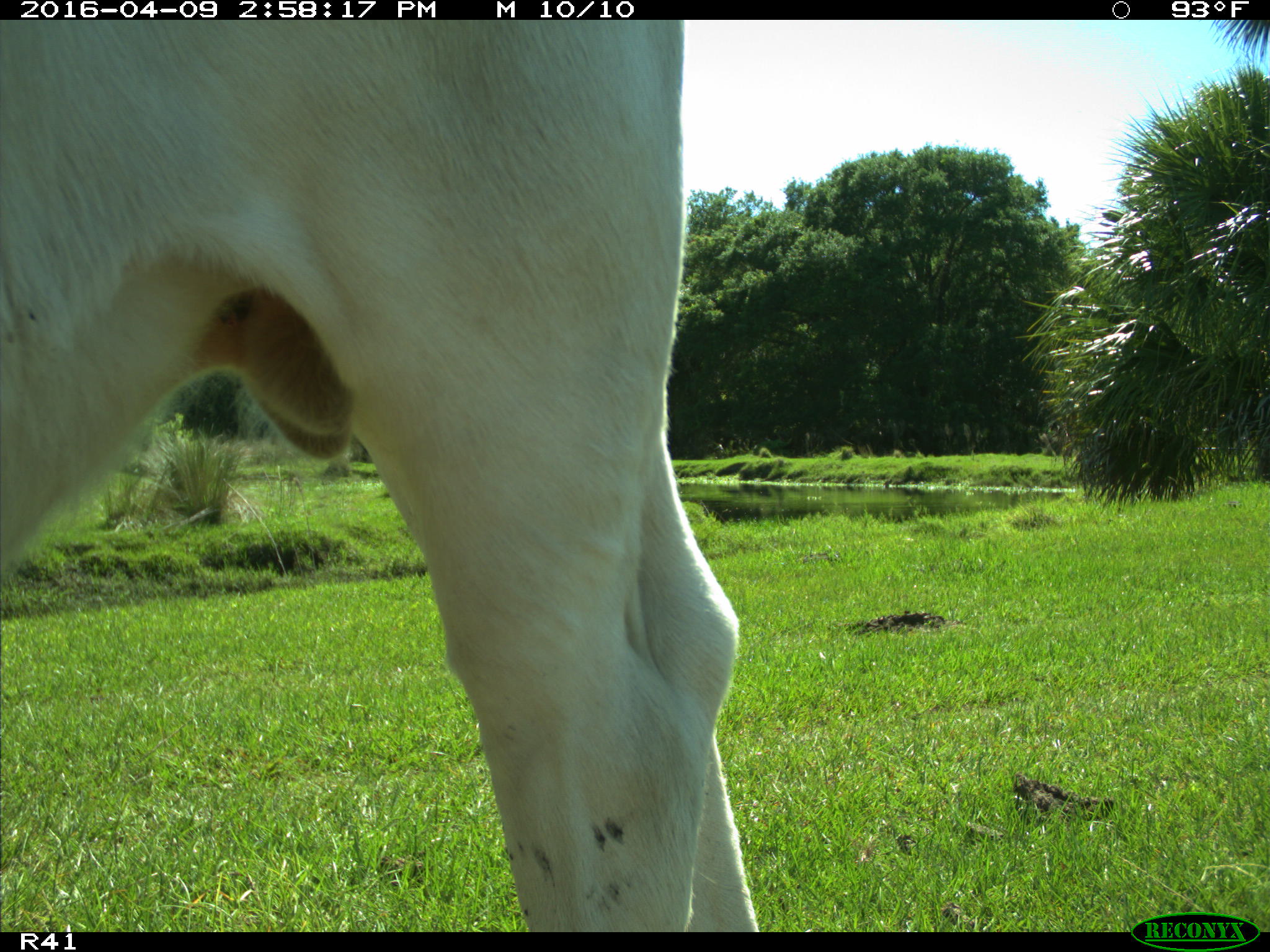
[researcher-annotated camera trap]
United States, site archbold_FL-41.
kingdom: Animalia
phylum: Chordata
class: Mammalia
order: Artiodactyla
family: Bovidae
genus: Bos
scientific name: Bos taurus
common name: domestic cow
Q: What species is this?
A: Bos taurus (domestic cow).